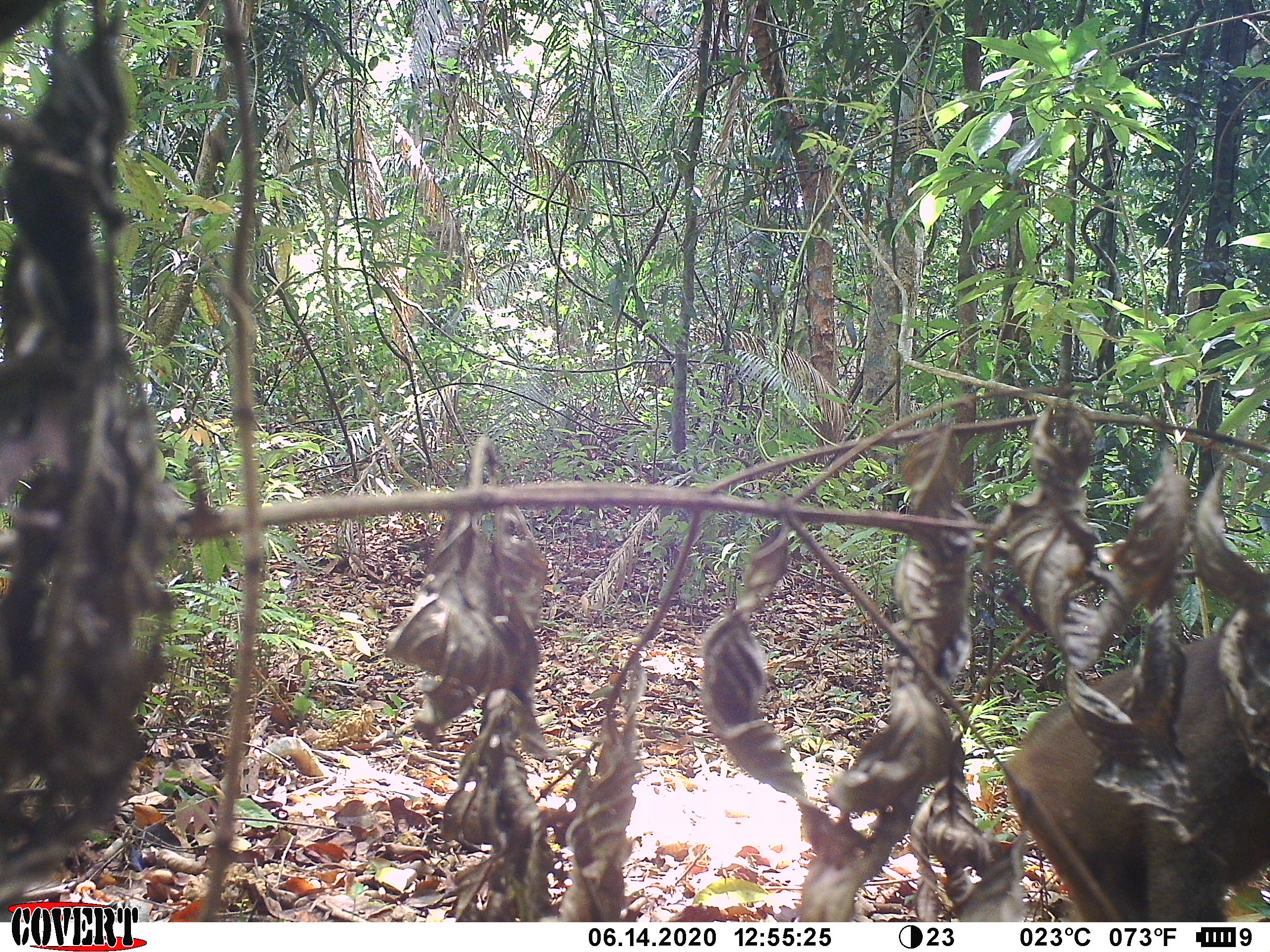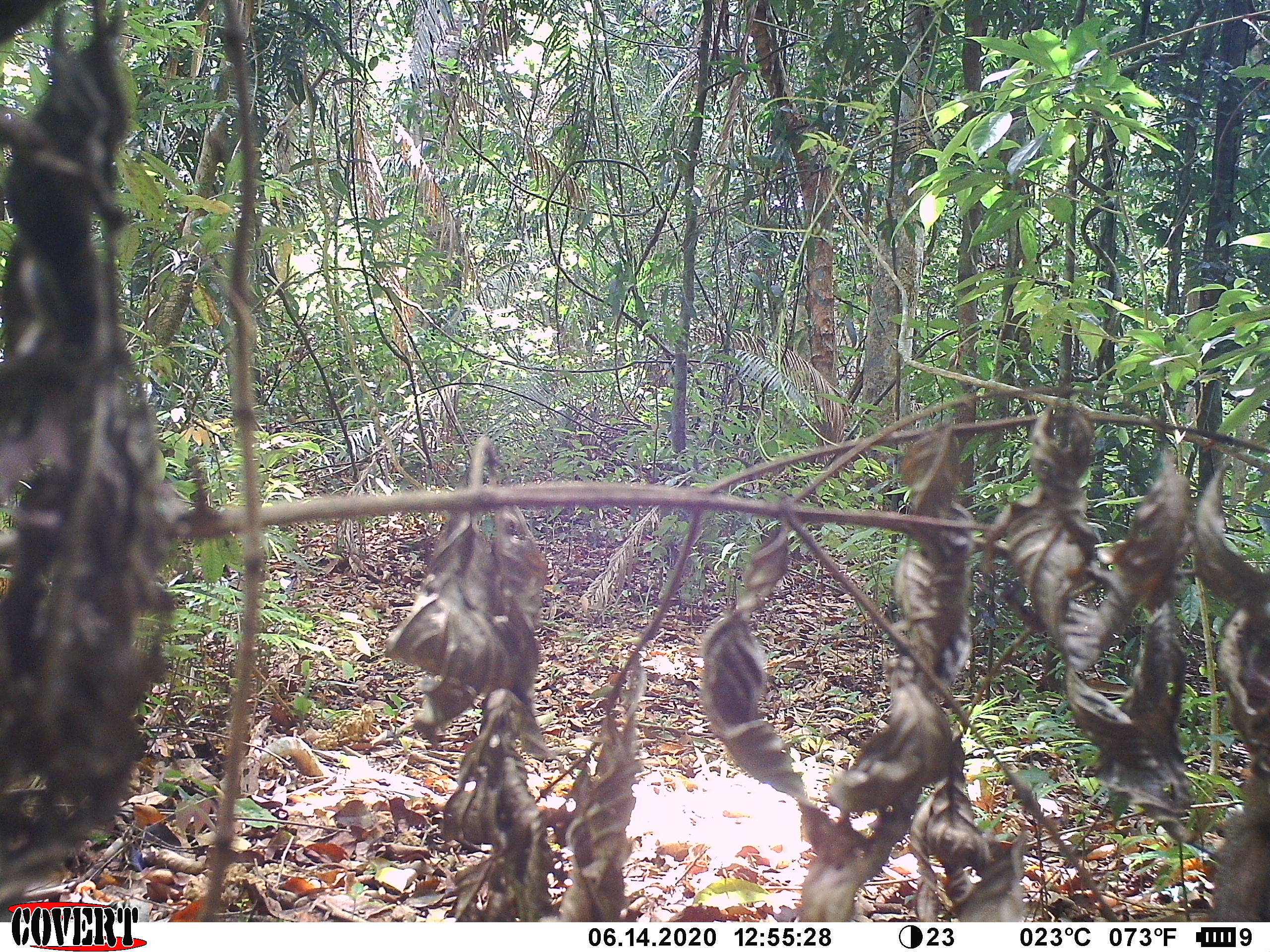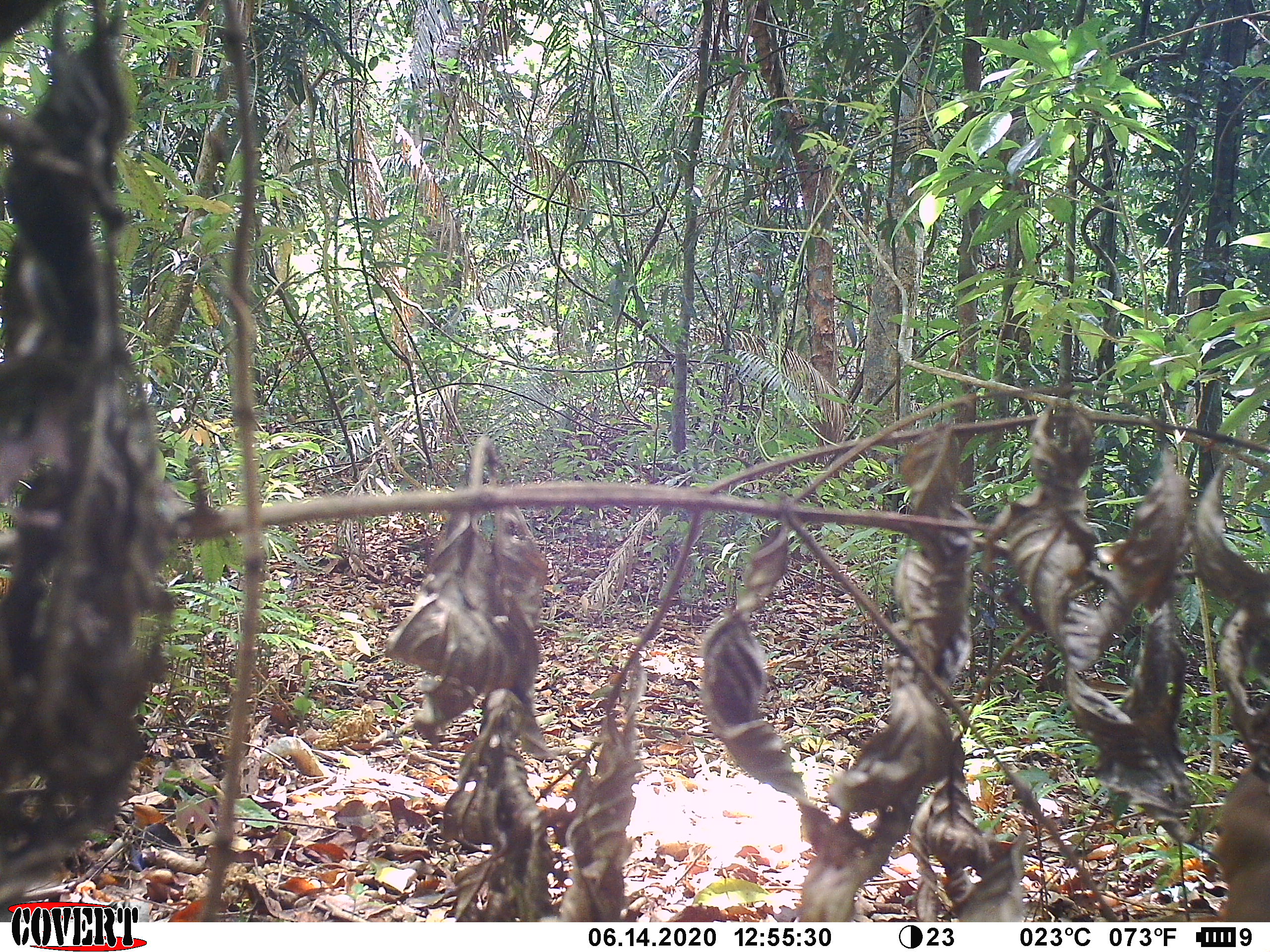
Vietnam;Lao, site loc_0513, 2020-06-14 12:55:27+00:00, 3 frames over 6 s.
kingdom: Animalia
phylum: Chordata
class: Mammalia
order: Primates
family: Cercopithecidae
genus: Macaca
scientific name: Macaca arctoides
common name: stump-tailed macaque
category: stump tailed macaque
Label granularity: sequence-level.